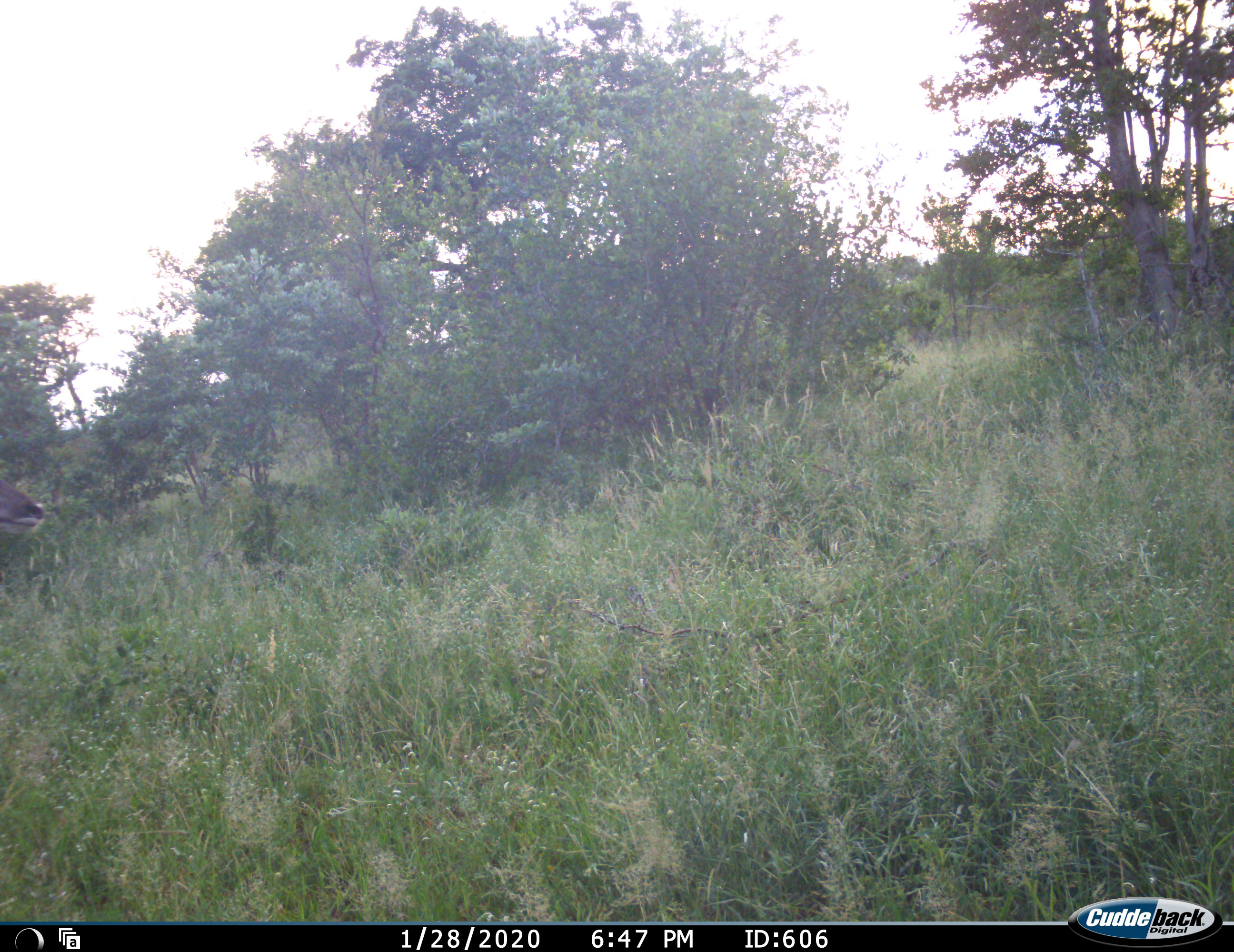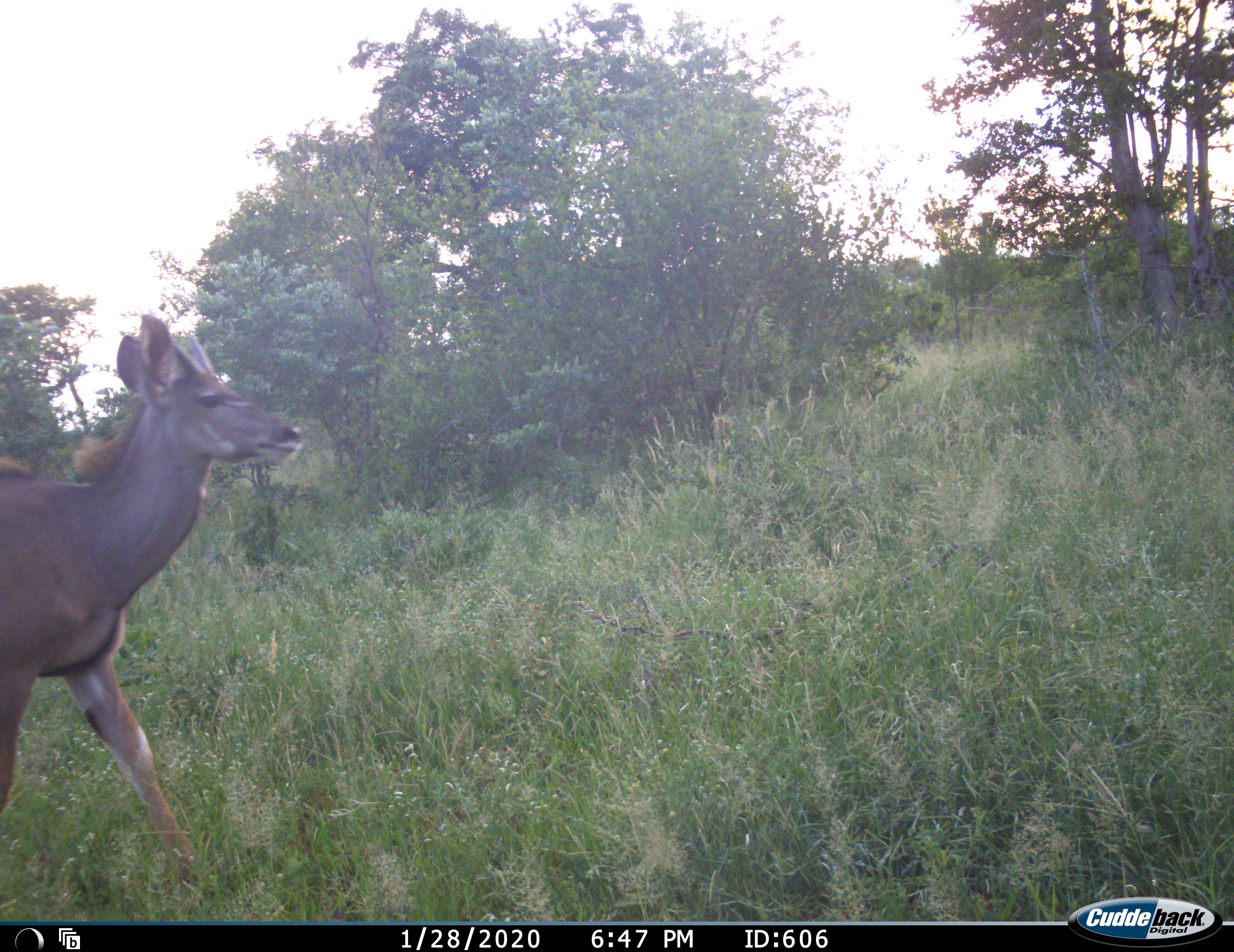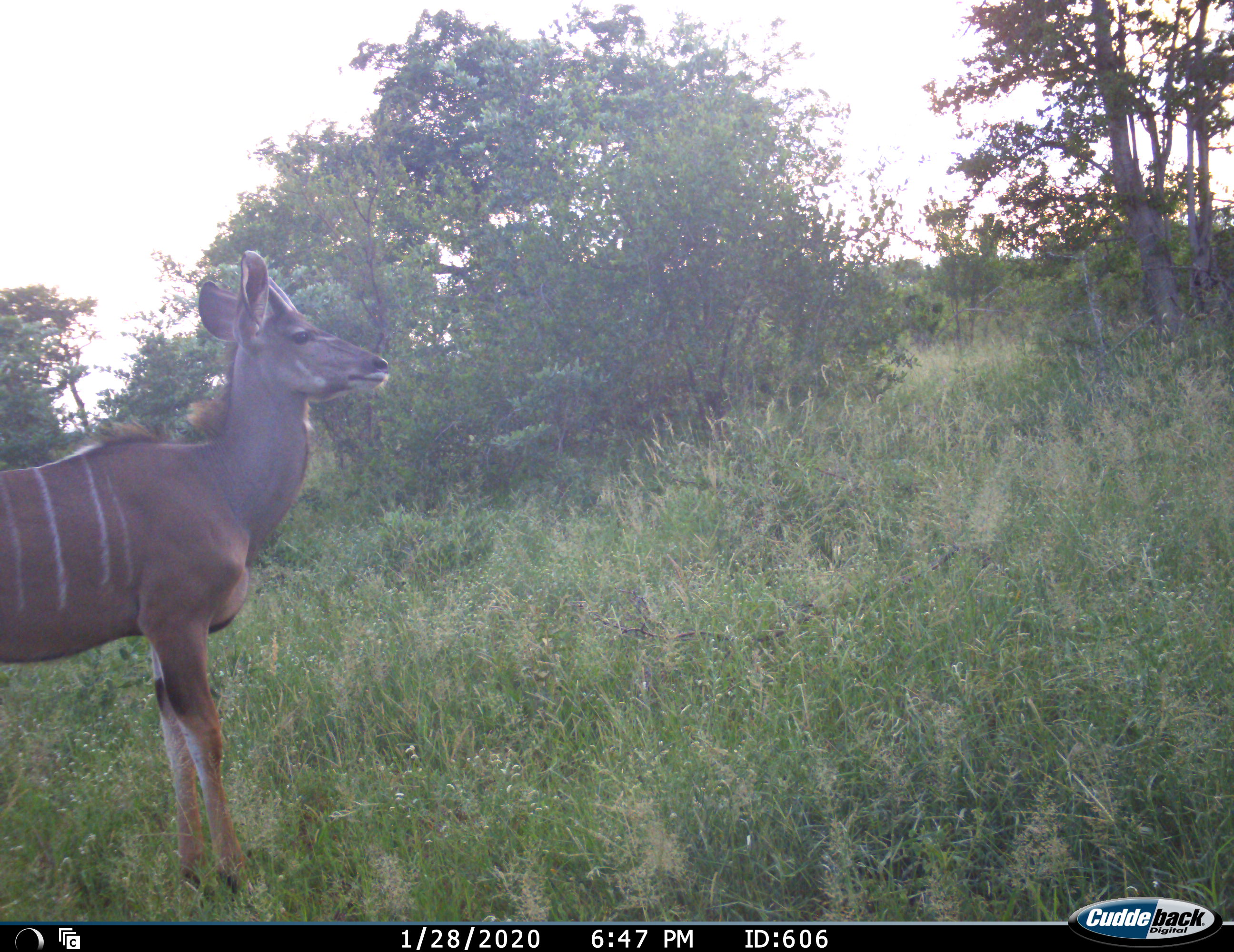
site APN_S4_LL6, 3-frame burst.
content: unidentified animal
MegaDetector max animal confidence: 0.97